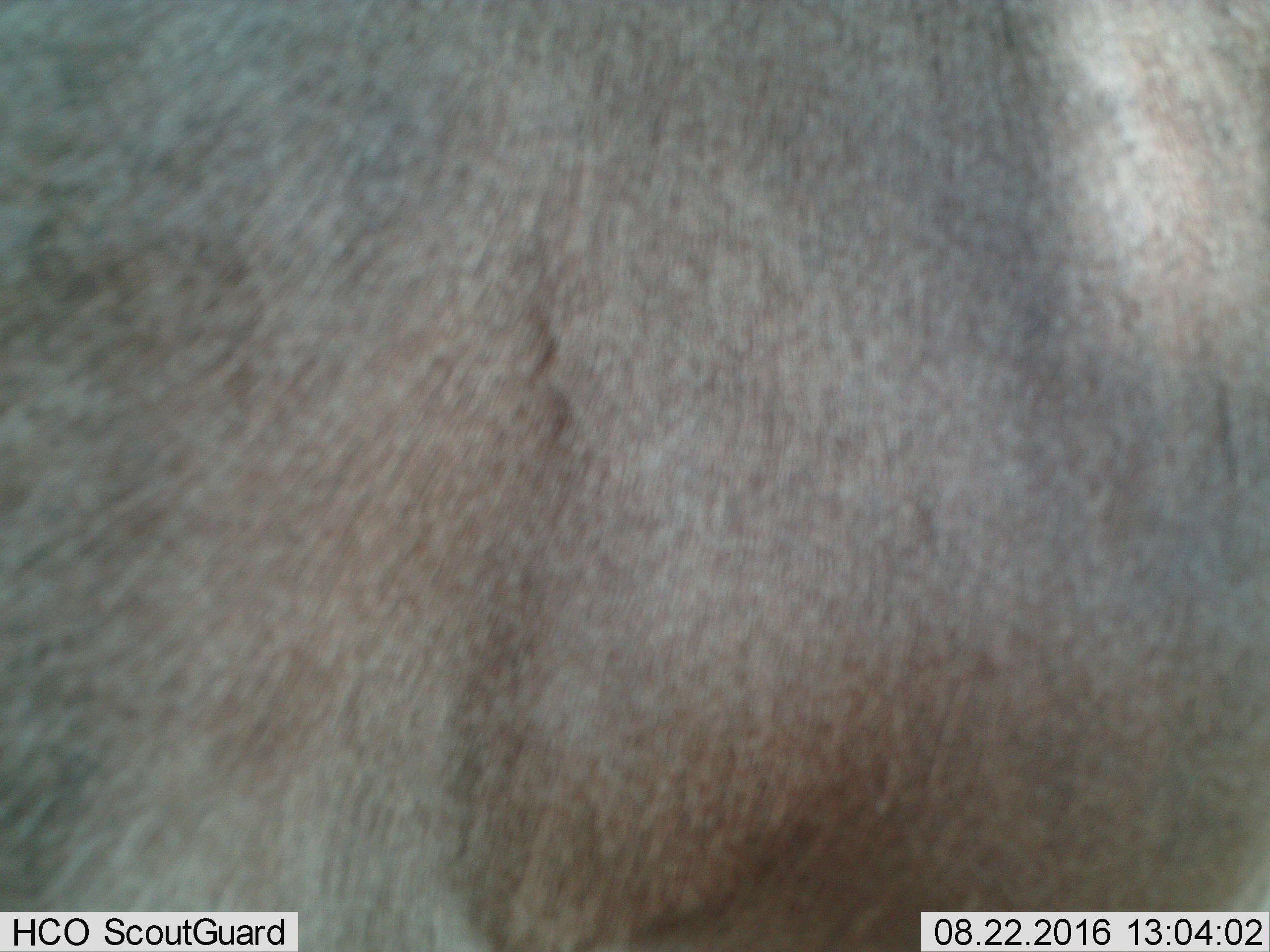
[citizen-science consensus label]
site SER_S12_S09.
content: unidentified animal